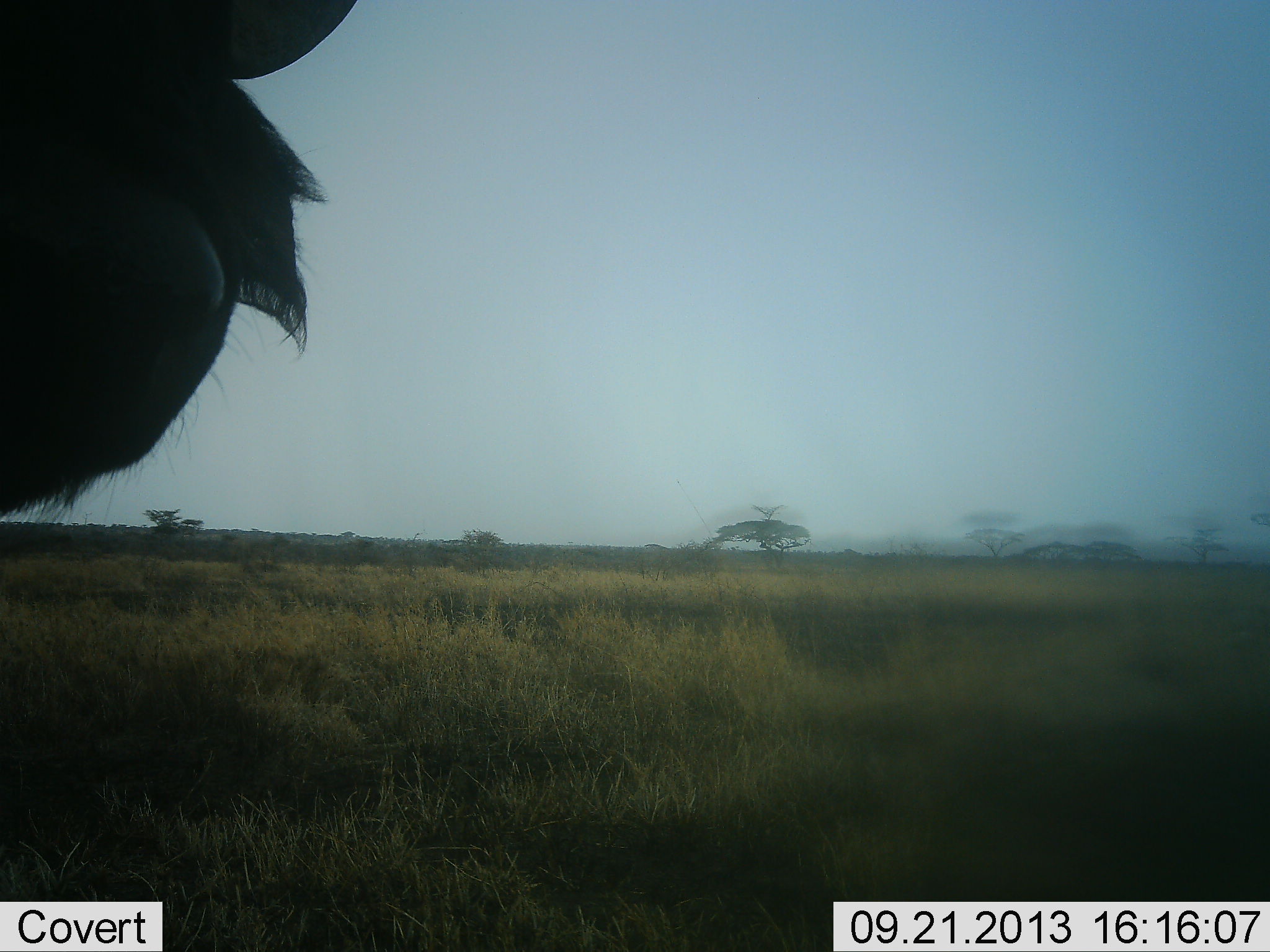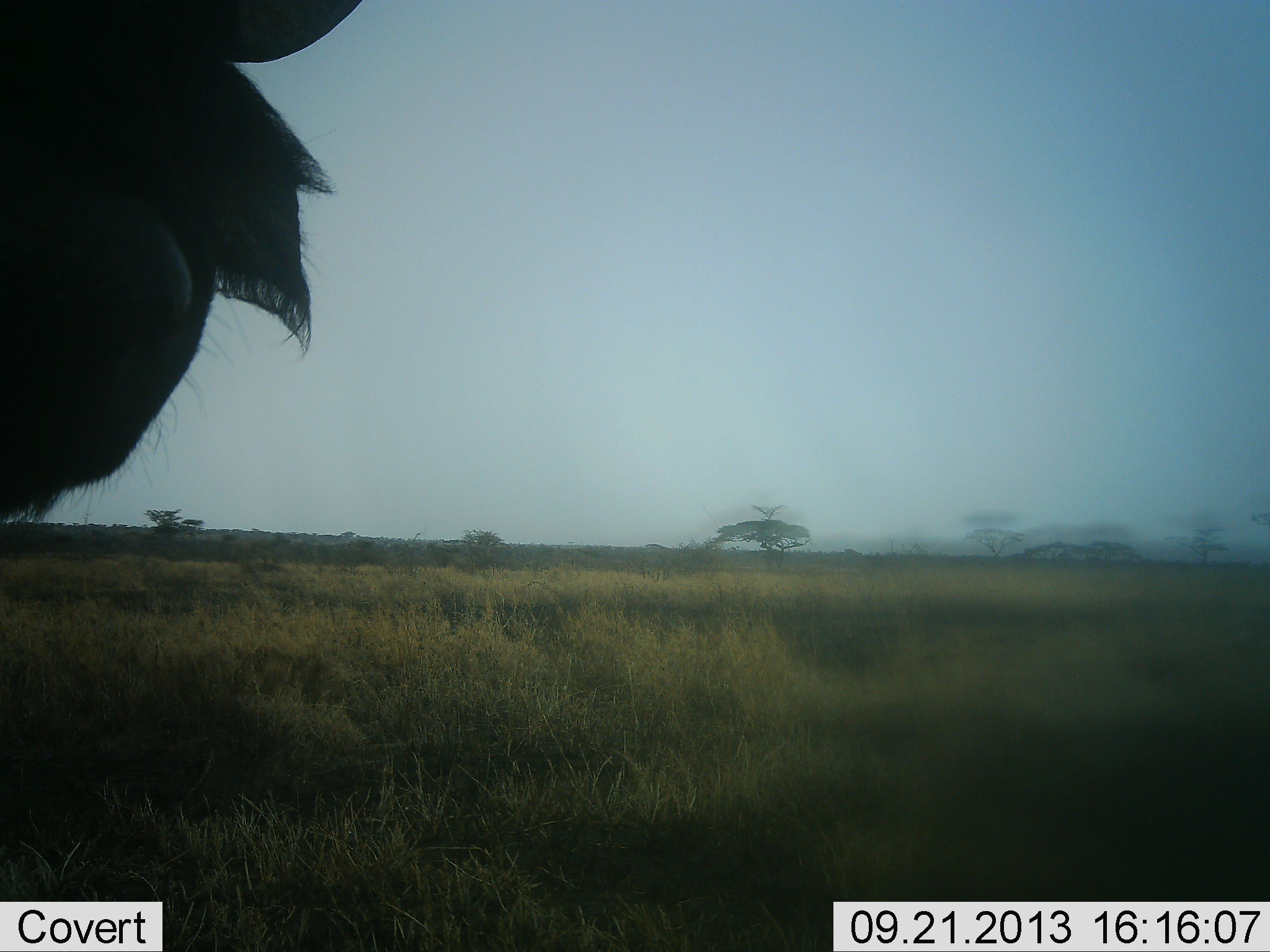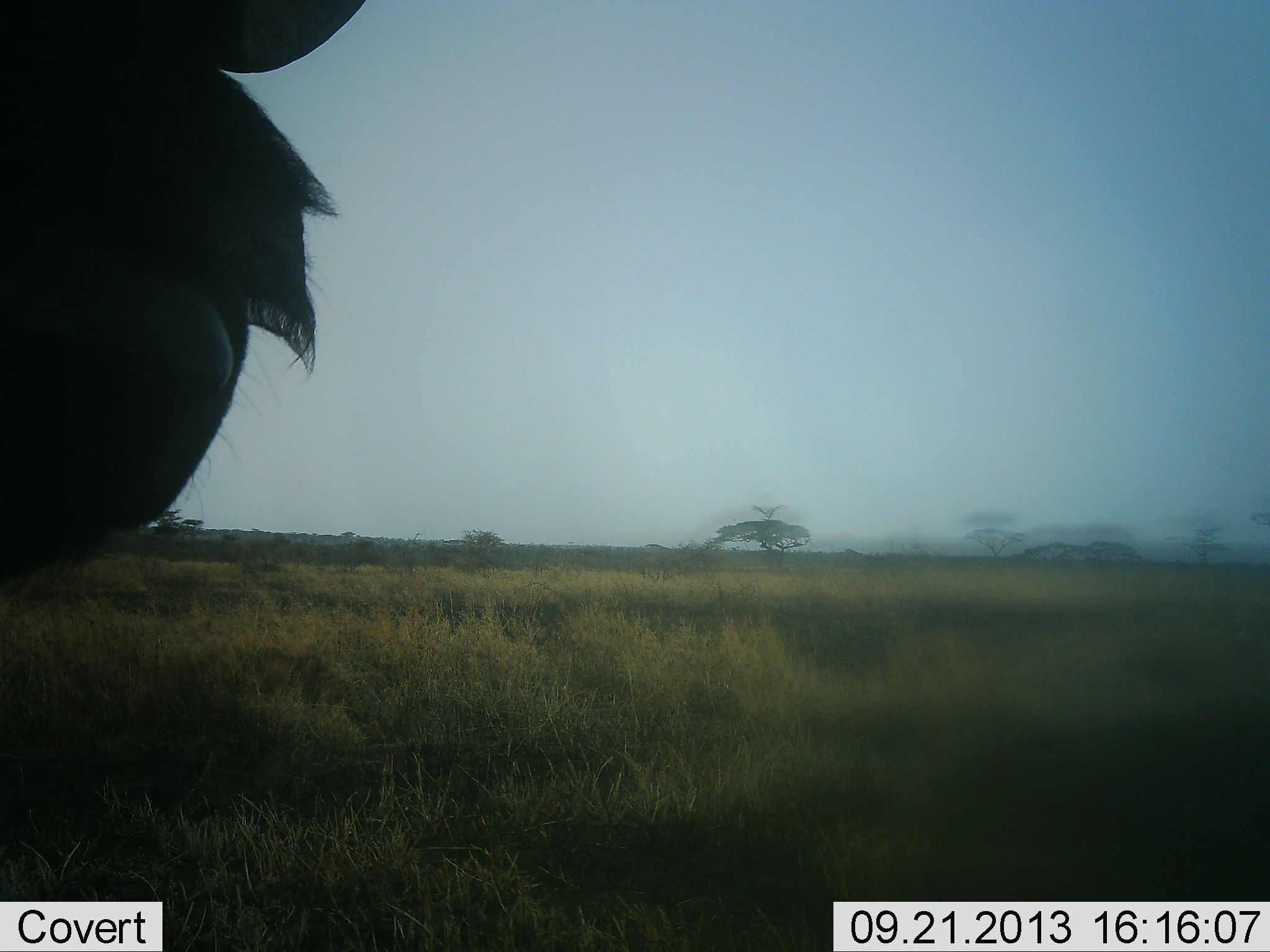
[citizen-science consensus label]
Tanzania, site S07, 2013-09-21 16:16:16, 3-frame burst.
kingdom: Animalia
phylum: Chordata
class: Mammalia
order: Artiodactyla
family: Bovidae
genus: Connochaetes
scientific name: Connochaetes taurinus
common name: blue wildebeest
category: wildebeest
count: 1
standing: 75%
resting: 0%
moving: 0%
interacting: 12%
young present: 0%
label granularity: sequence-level